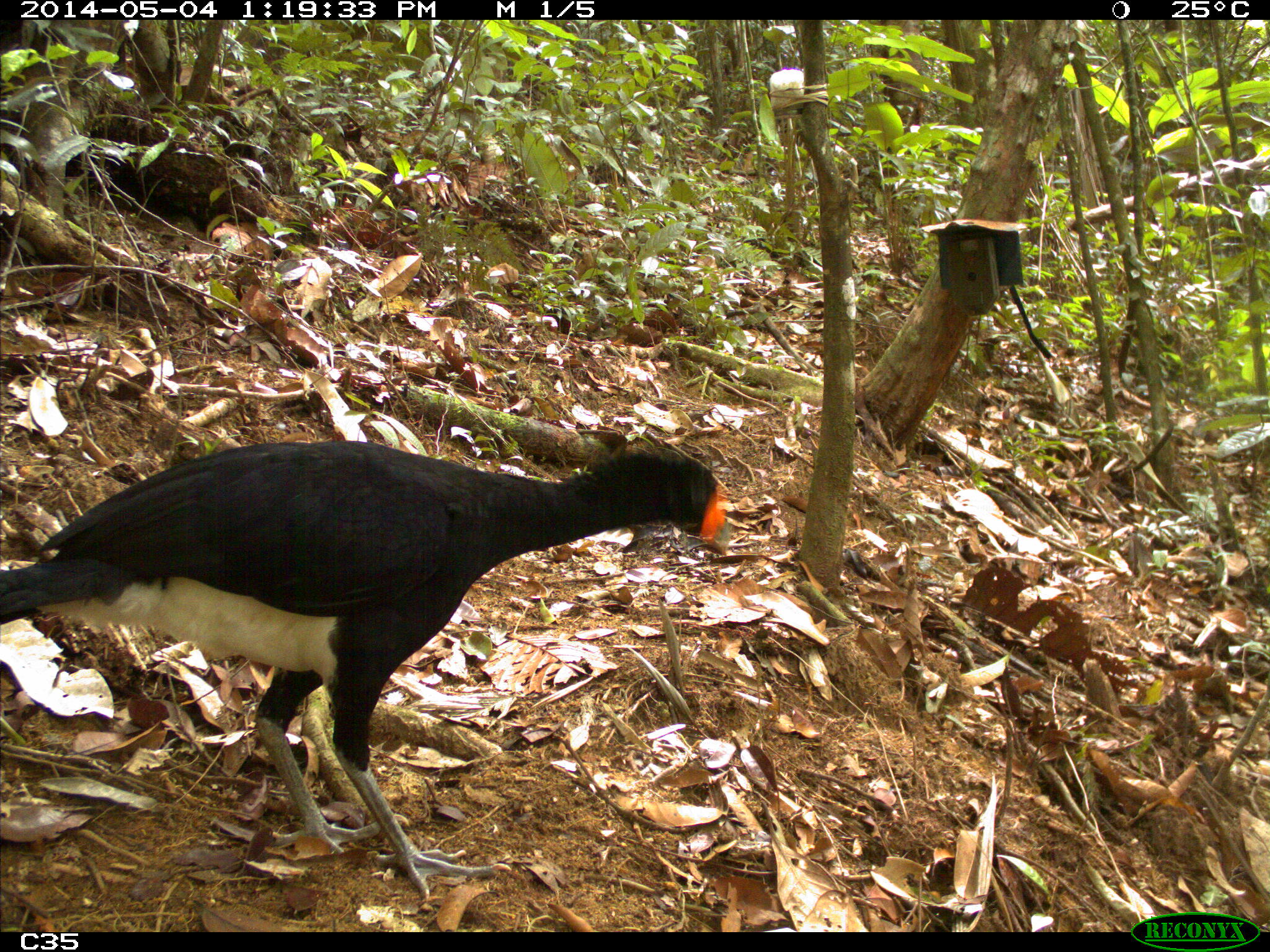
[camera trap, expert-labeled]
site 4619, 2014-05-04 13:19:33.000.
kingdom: Animalia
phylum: Chordata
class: Aves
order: Galliformes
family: Cracidae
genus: Crax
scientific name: Crax alector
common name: black curassow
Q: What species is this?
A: Crax alector (black curassow).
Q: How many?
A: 2.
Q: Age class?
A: Adult.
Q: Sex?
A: Female.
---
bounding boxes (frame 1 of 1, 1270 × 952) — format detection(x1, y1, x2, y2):
crax alector: detection(0, 434, 731, 902)